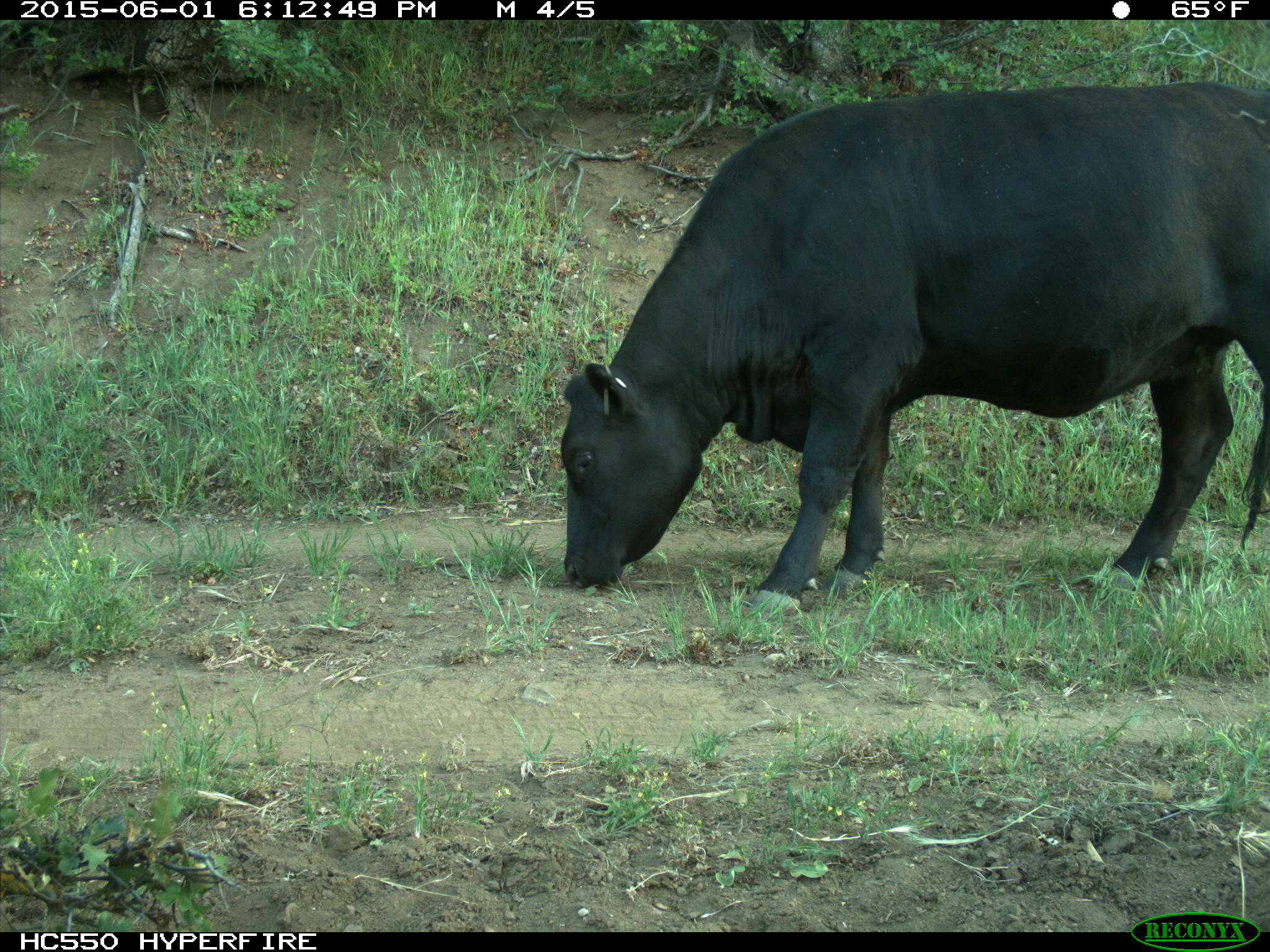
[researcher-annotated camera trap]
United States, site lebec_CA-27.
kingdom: Animalia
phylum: Chordata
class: Mammalia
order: Artiodactyla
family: Bovidae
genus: Bos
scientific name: Bos taurus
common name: domestic cow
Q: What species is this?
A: Bos taurus (domestic cow).